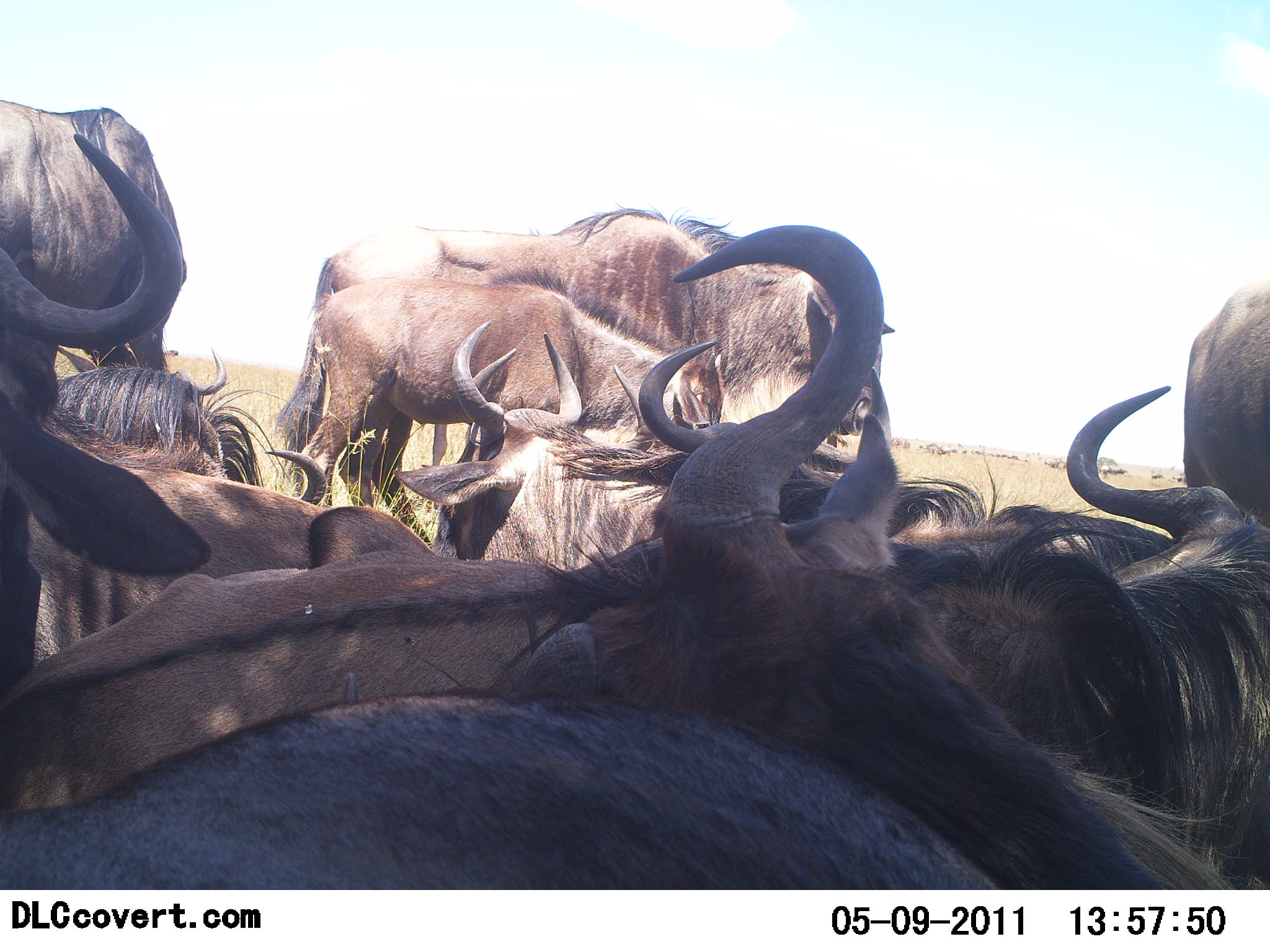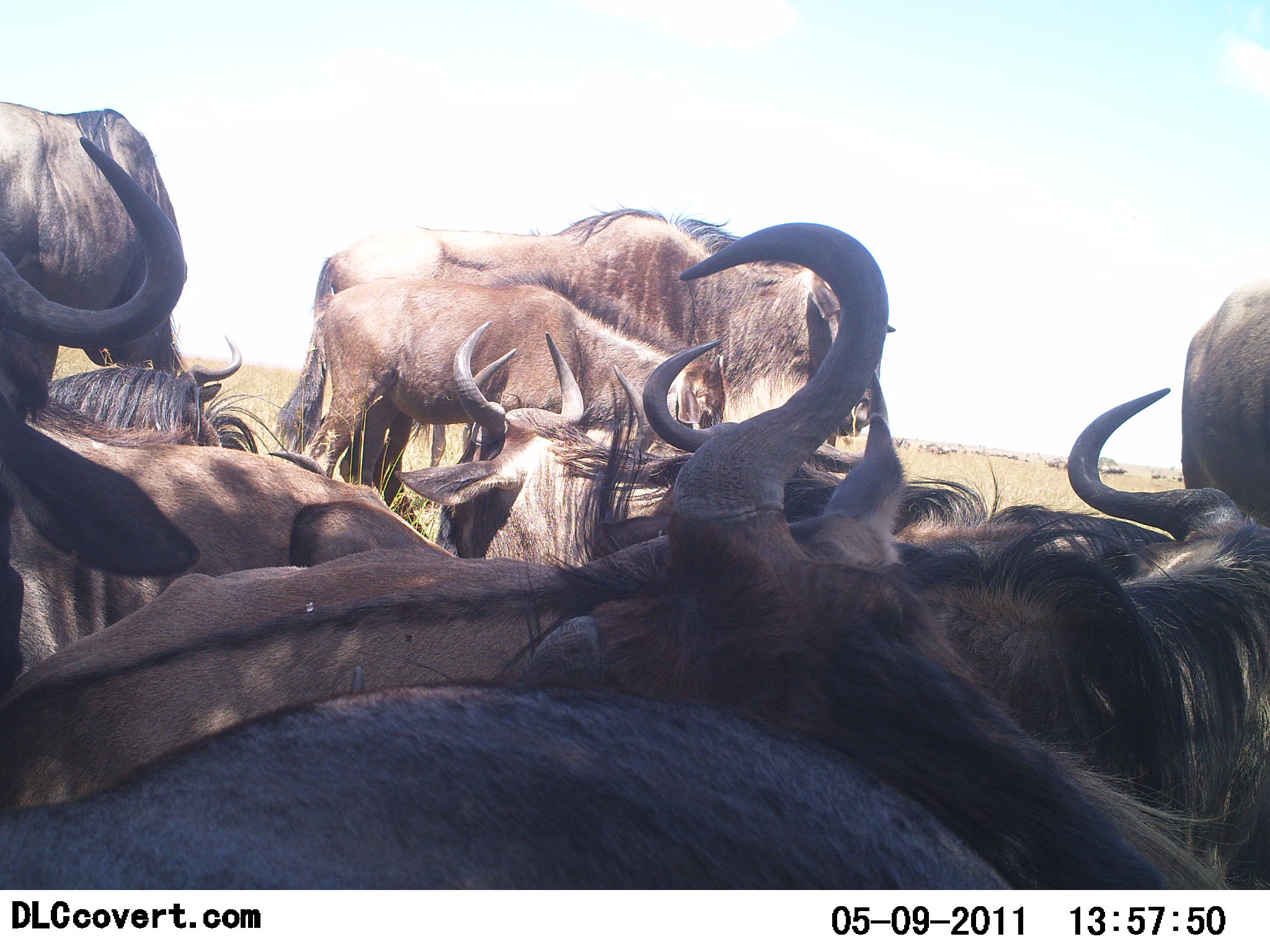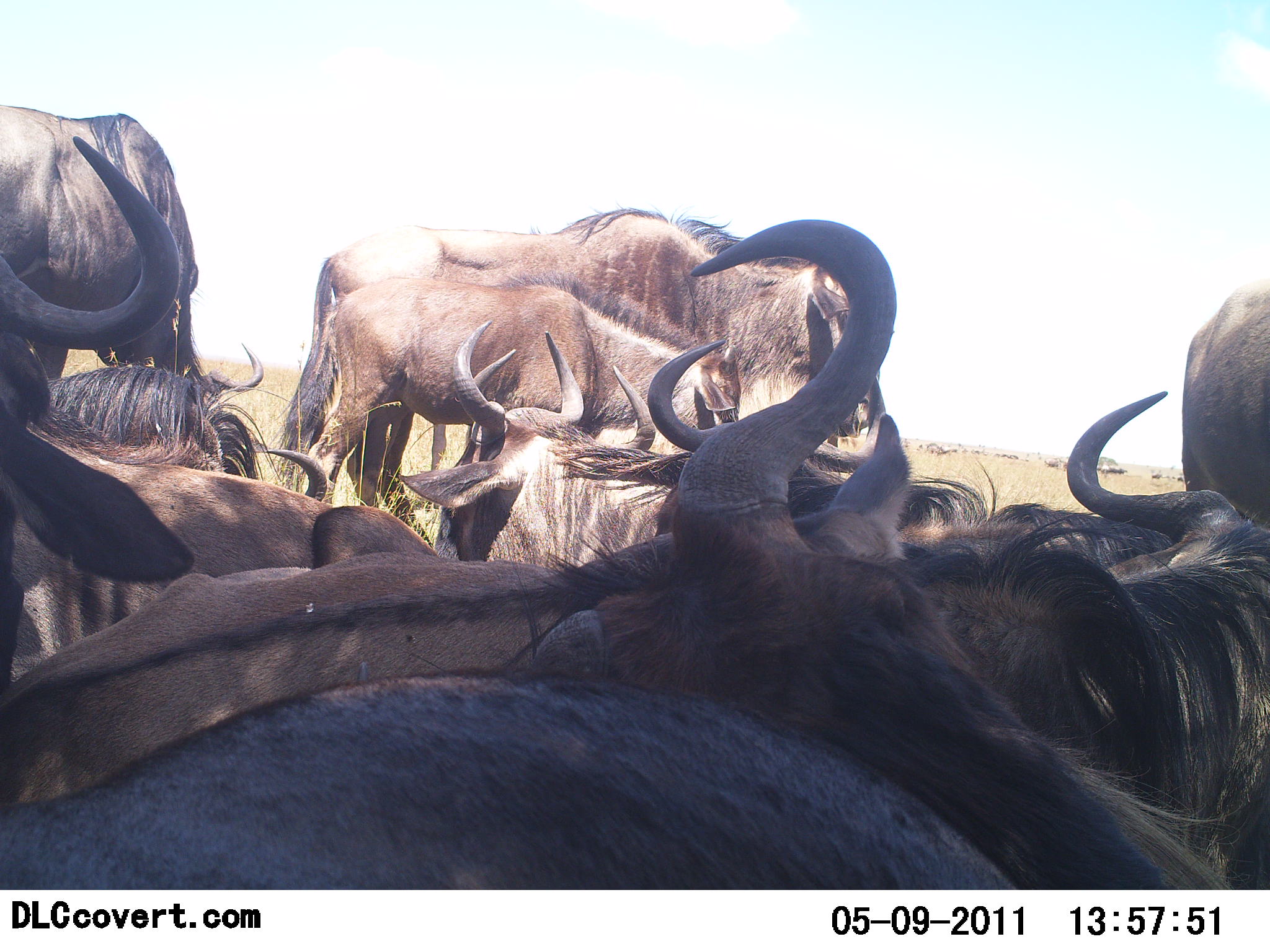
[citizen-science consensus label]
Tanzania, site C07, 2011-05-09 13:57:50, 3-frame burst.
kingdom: Animalia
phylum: Chordata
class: Mammalia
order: Artiodactyla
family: Bovidae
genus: Connochaetes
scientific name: Connochaetes taurinus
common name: blue wildebeest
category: wildebeest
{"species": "wildebeest (blue wildebeest) (Connochaetes taurinus)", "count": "10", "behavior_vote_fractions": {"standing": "79%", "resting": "71%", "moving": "7%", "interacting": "21%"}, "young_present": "43%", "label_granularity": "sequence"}